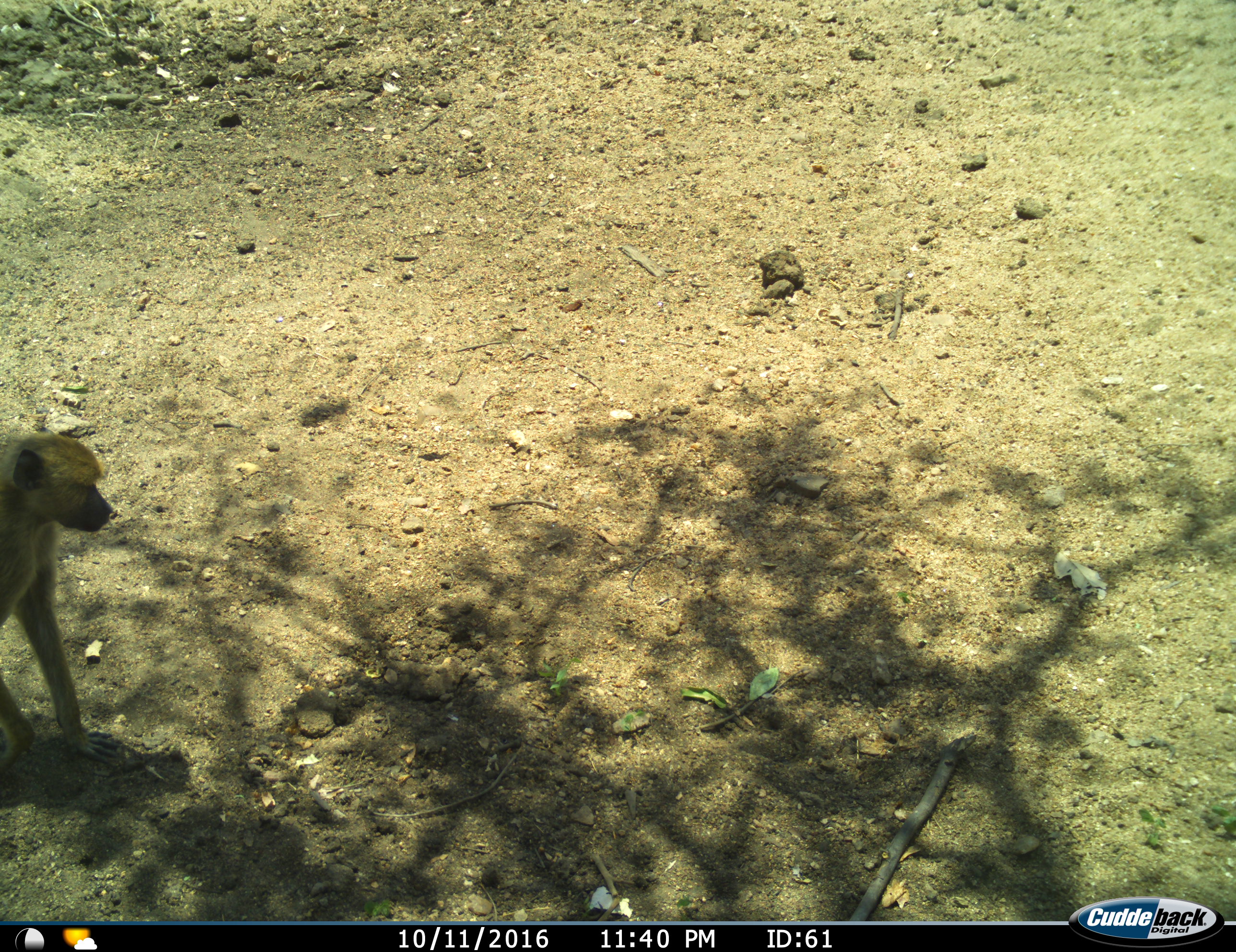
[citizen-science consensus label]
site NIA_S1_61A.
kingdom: Animalia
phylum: Chordata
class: Mammalia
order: Primates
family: Cercopithecidae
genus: Papio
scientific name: Papio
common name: baboon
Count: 1.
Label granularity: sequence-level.